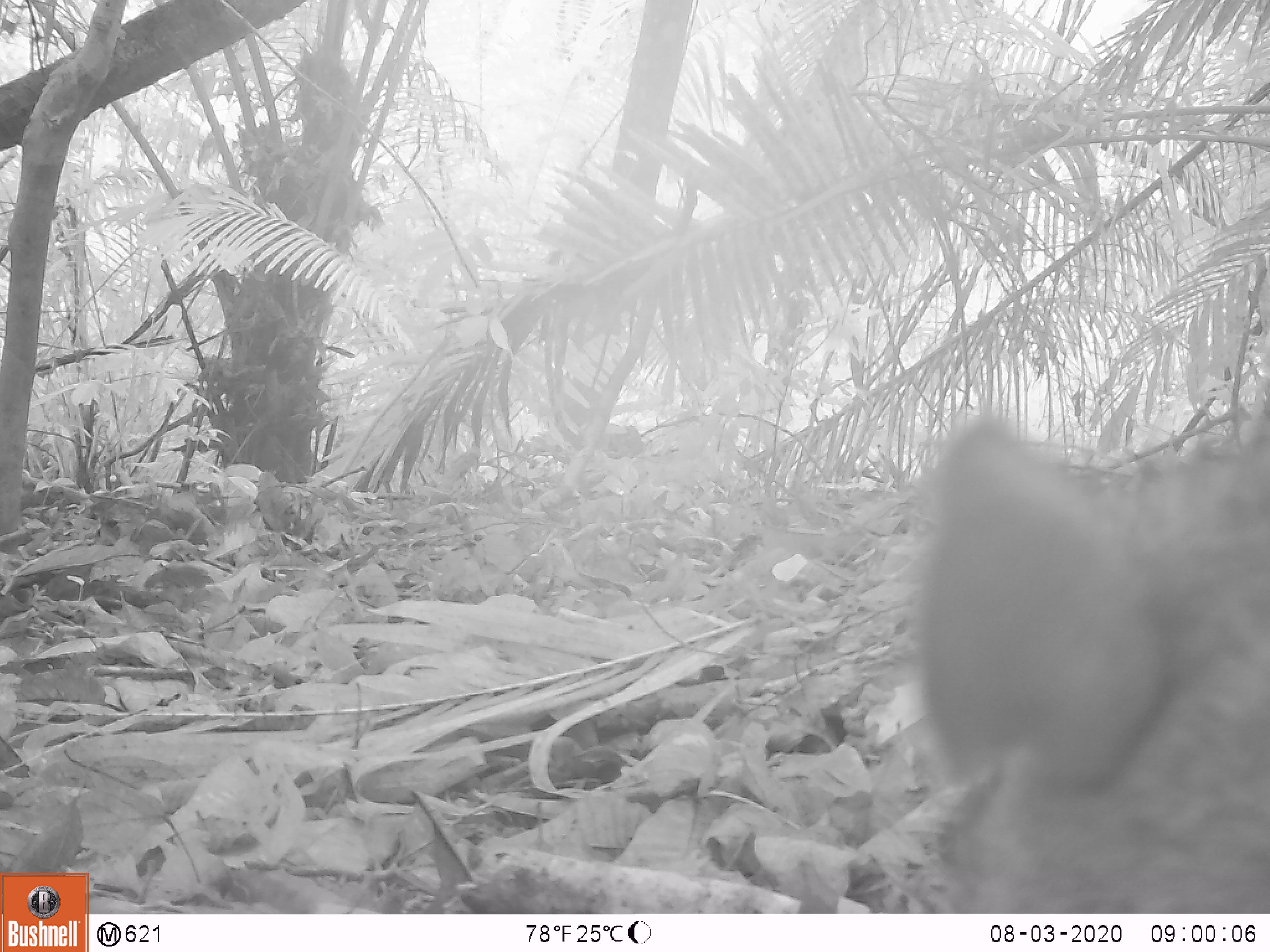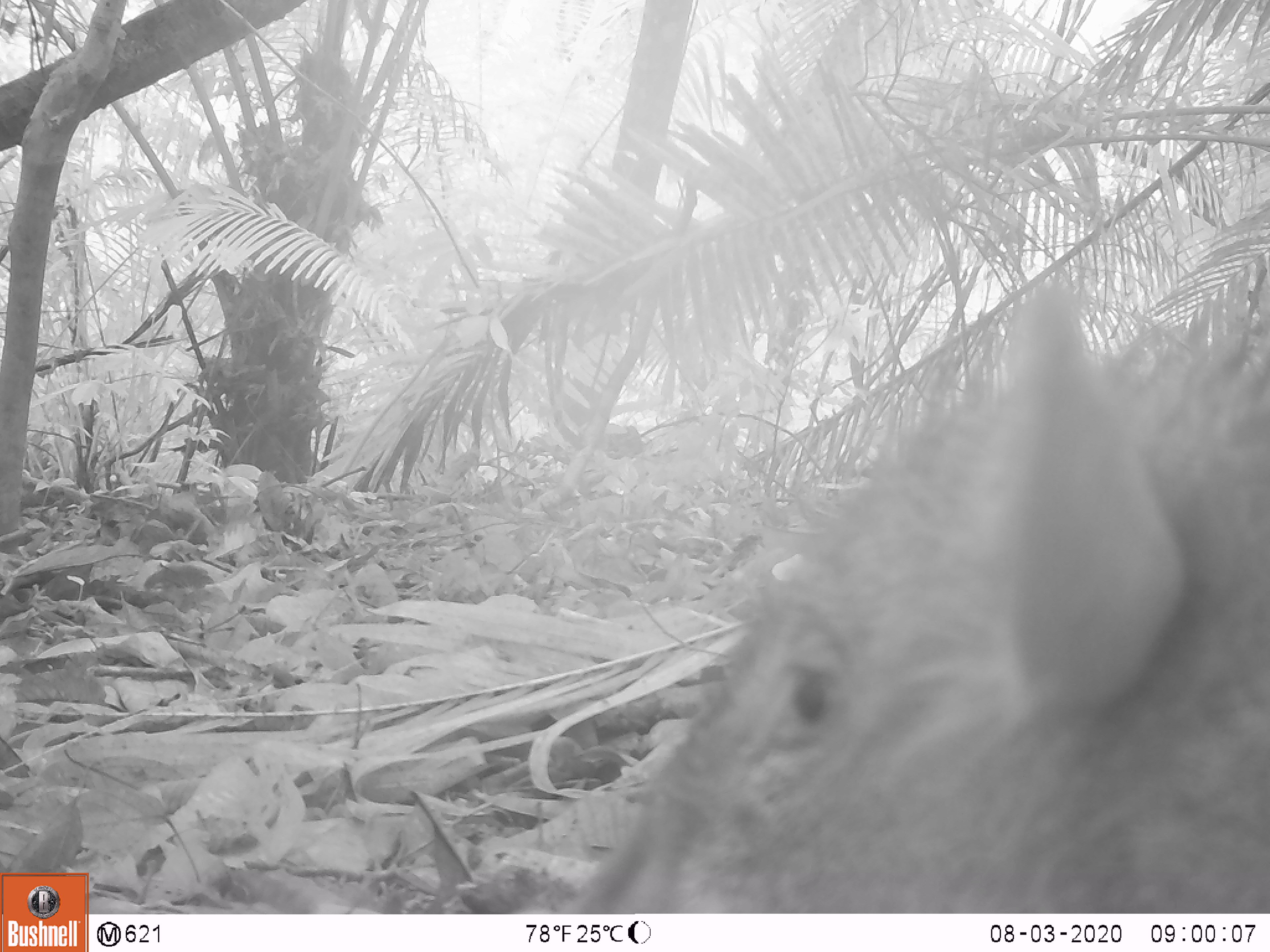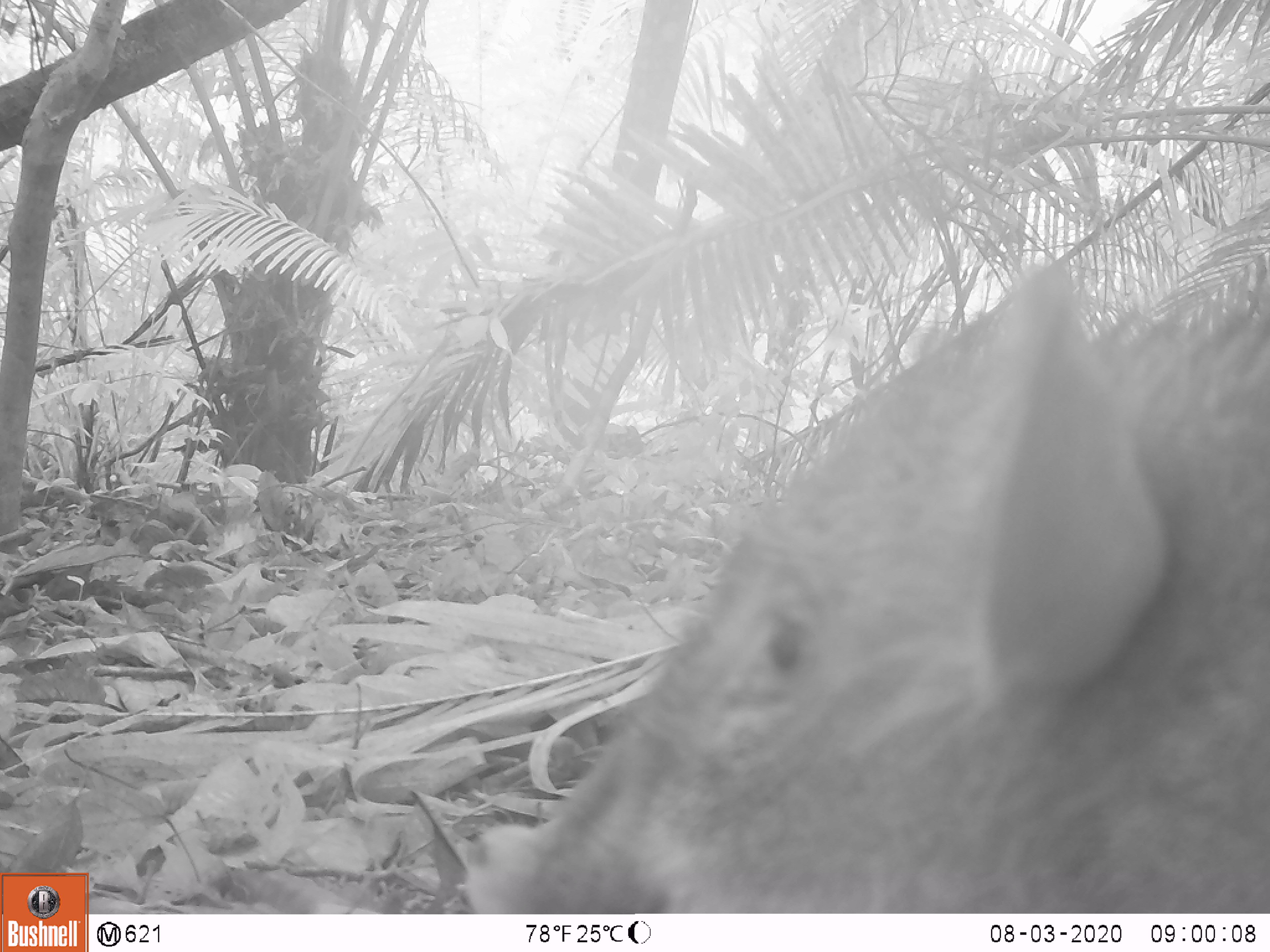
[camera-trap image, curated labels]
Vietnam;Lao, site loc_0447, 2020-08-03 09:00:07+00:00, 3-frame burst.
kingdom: Animalia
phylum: Chordata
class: Mammalia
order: Artiodactyla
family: Suidae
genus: Sus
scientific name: Sus scrofa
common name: eurasian wild pig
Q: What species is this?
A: Eurasian wild pig (Sus scrofa).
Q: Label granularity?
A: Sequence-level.